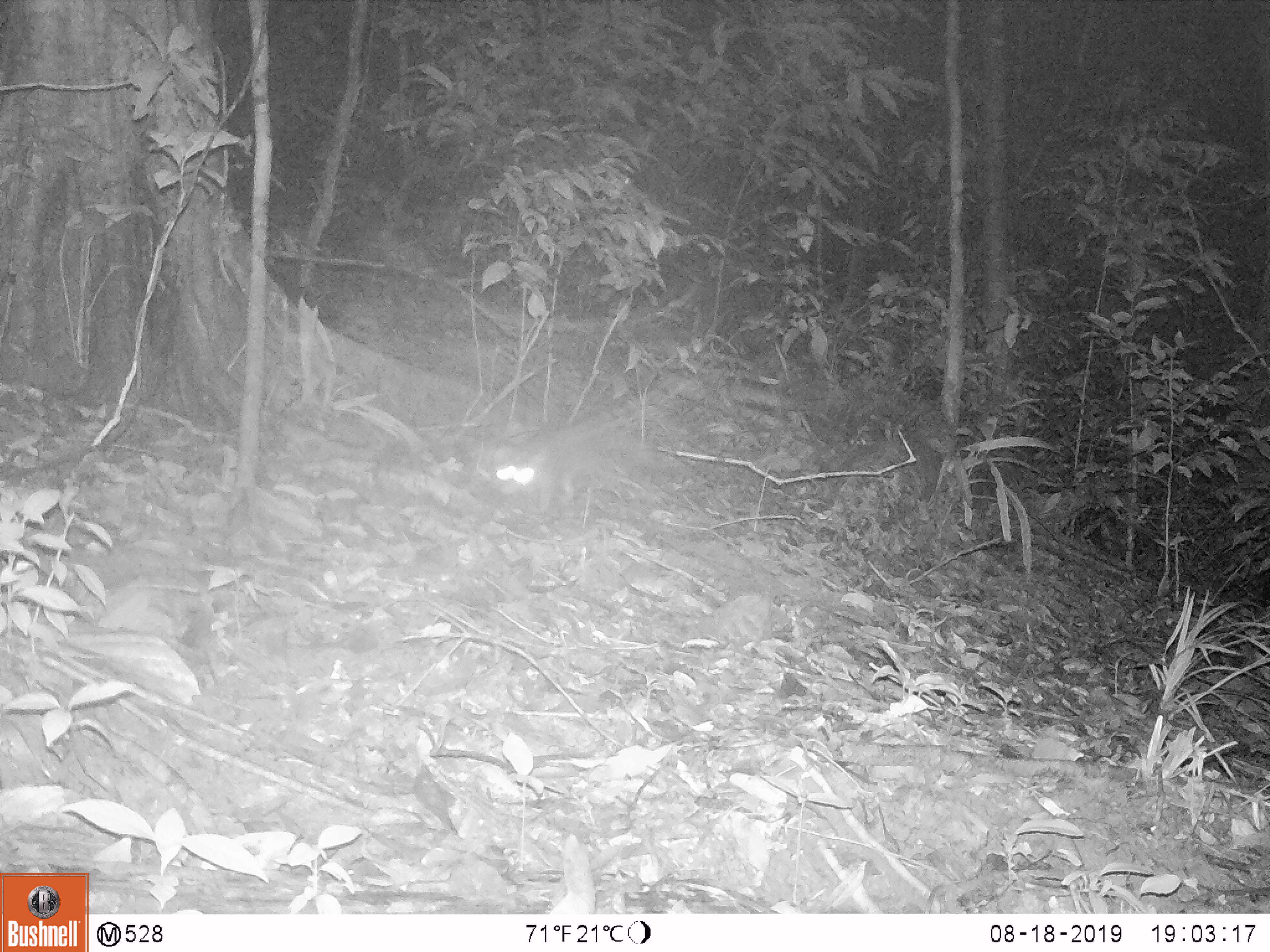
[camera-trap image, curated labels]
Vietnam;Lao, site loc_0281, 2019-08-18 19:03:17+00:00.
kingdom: Animalia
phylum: Chordata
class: Mammalia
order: Carnivora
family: Mustelidae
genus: Melogale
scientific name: Melogale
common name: ferret badger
Ferret badger (Melogale). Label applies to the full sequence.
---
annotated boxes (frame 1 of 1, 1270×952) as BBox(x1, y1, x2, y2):
ferret badger: BBox(493, 409, 636, 515)